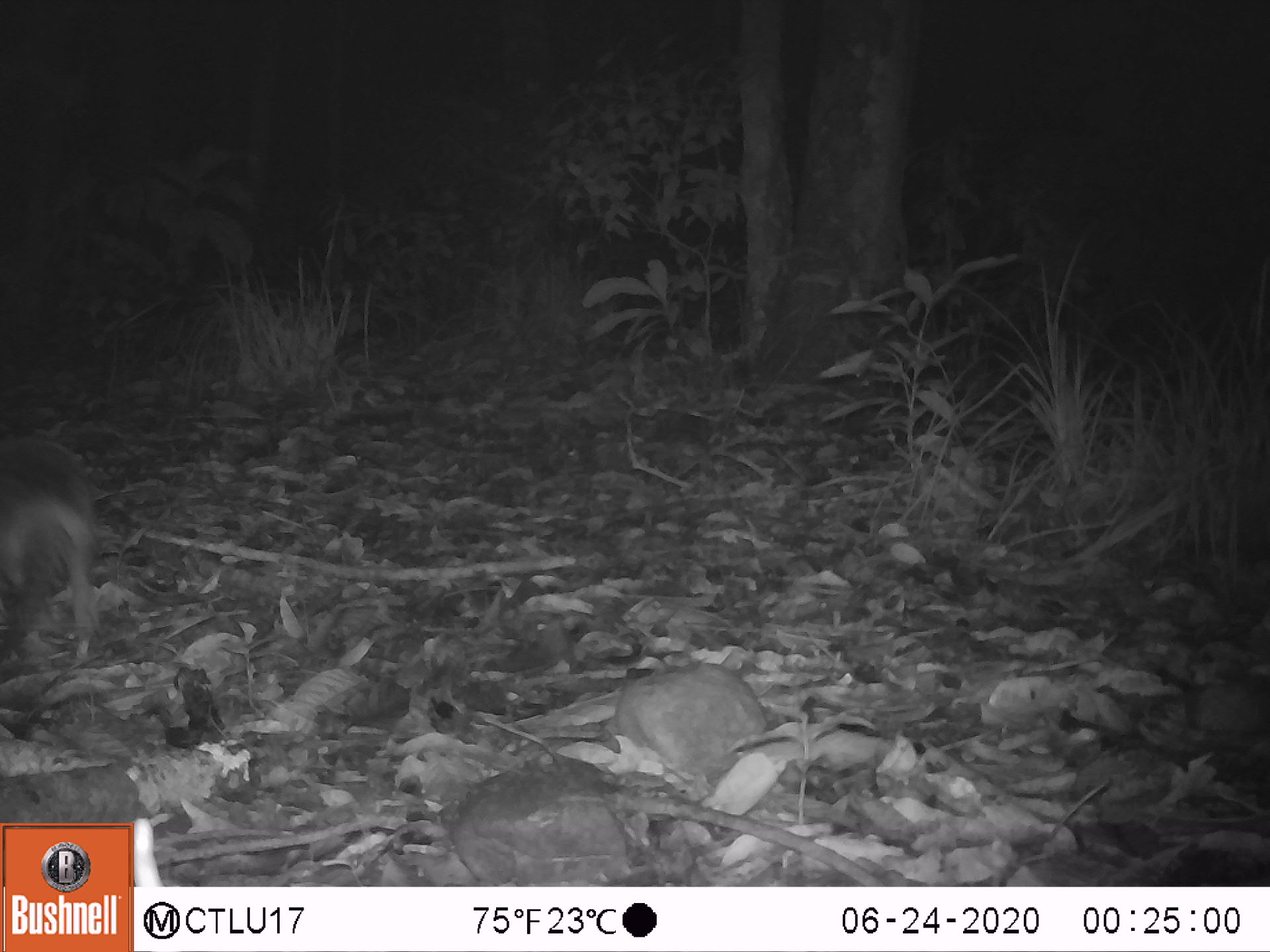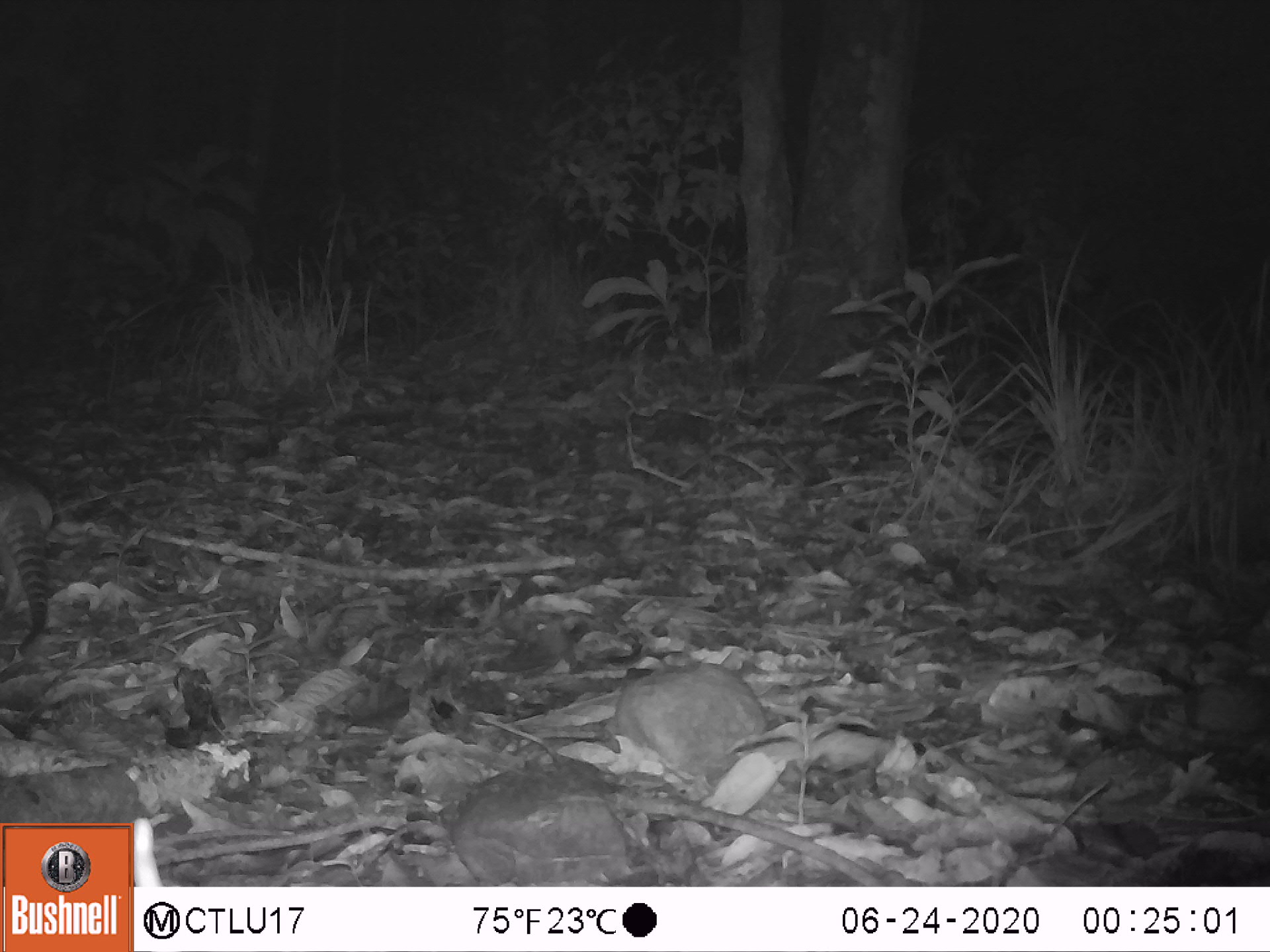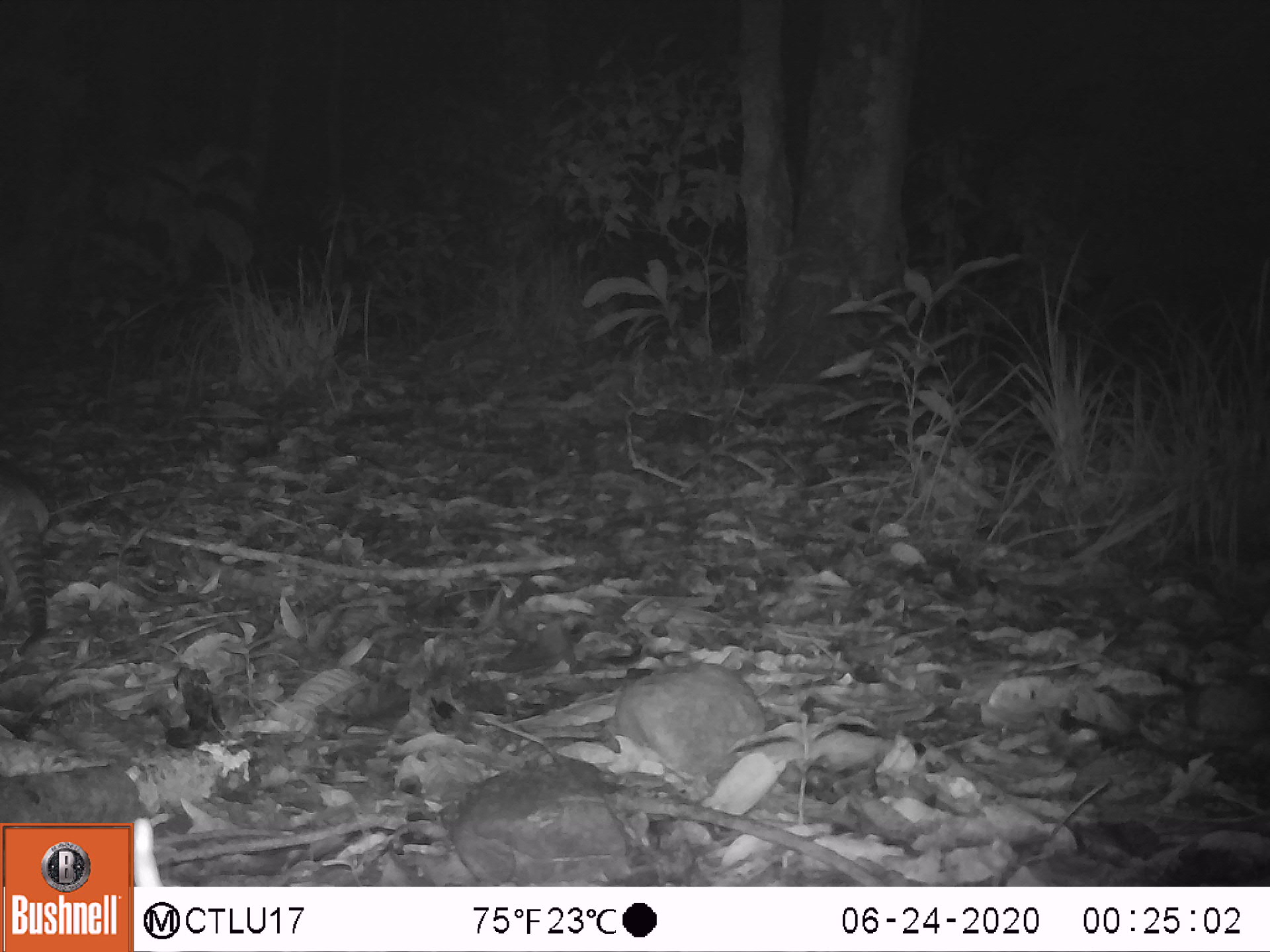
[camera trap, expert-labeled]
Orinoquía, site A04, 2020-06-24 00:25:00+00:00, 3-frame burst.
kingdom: Animalia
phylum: Chordata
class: Mammalia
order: Cingulata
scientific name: Cingulata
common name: armadillo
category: unknown armadillo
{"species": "unknown armadillo (armadillo) (Cingulata)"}